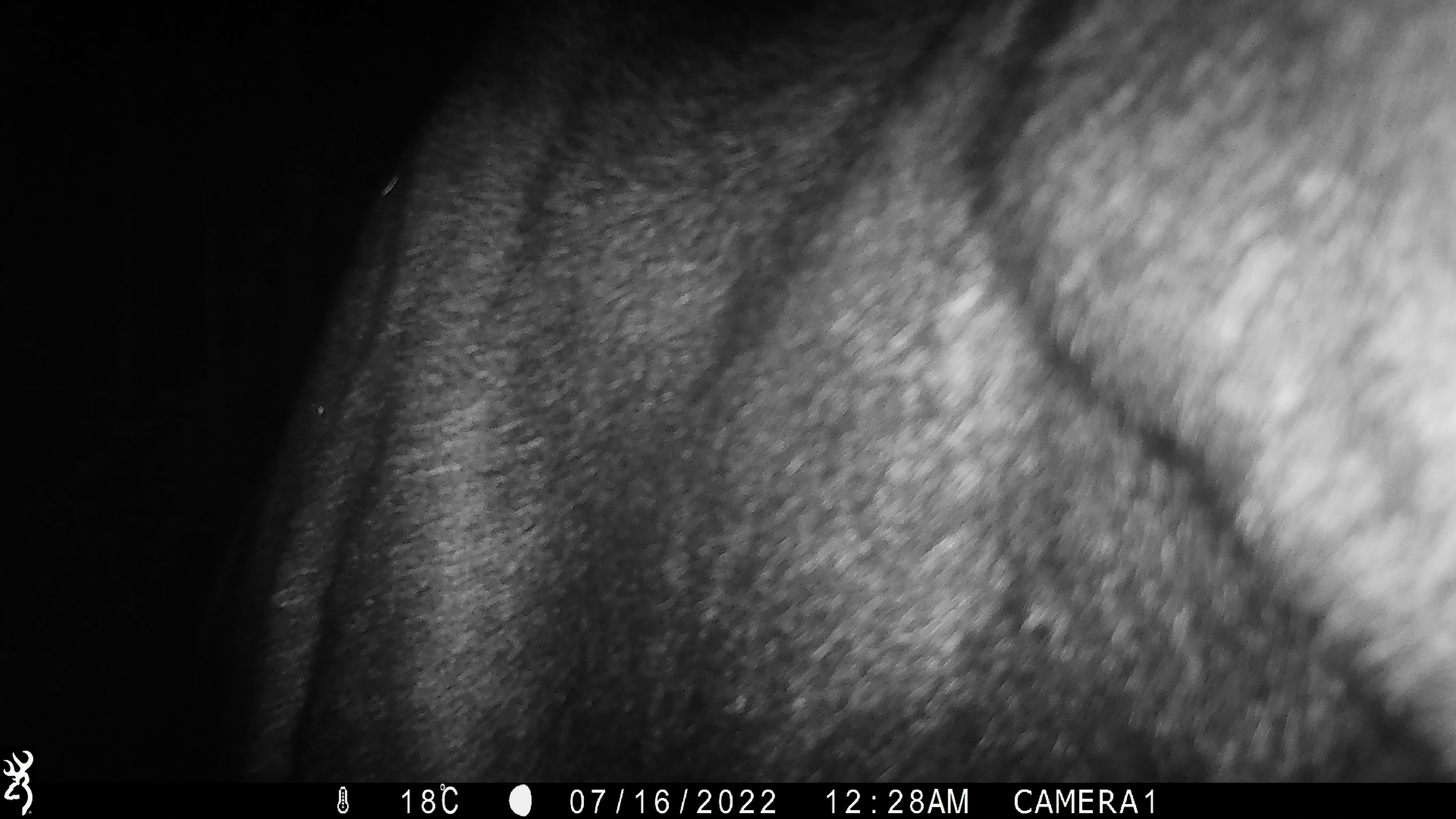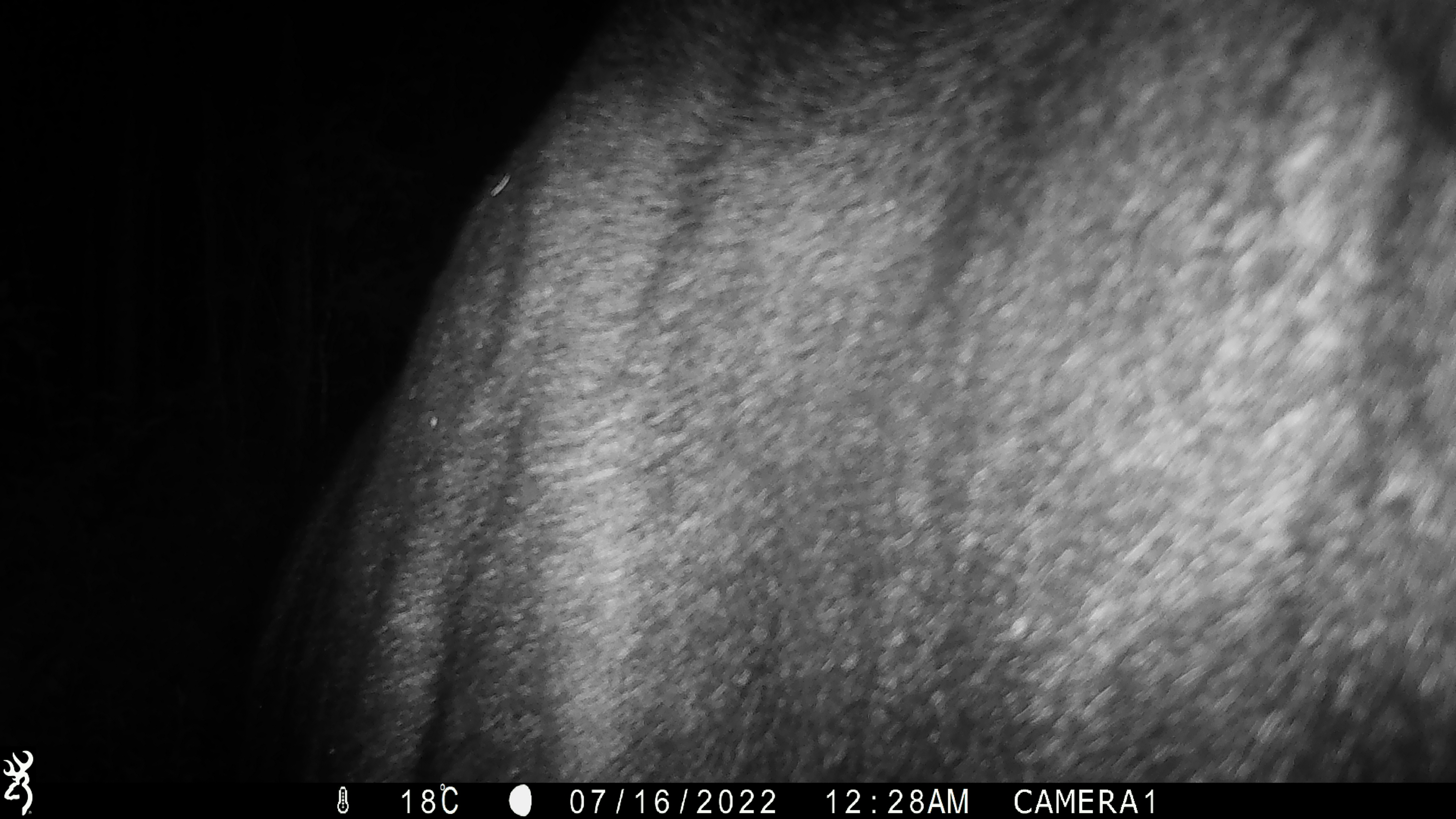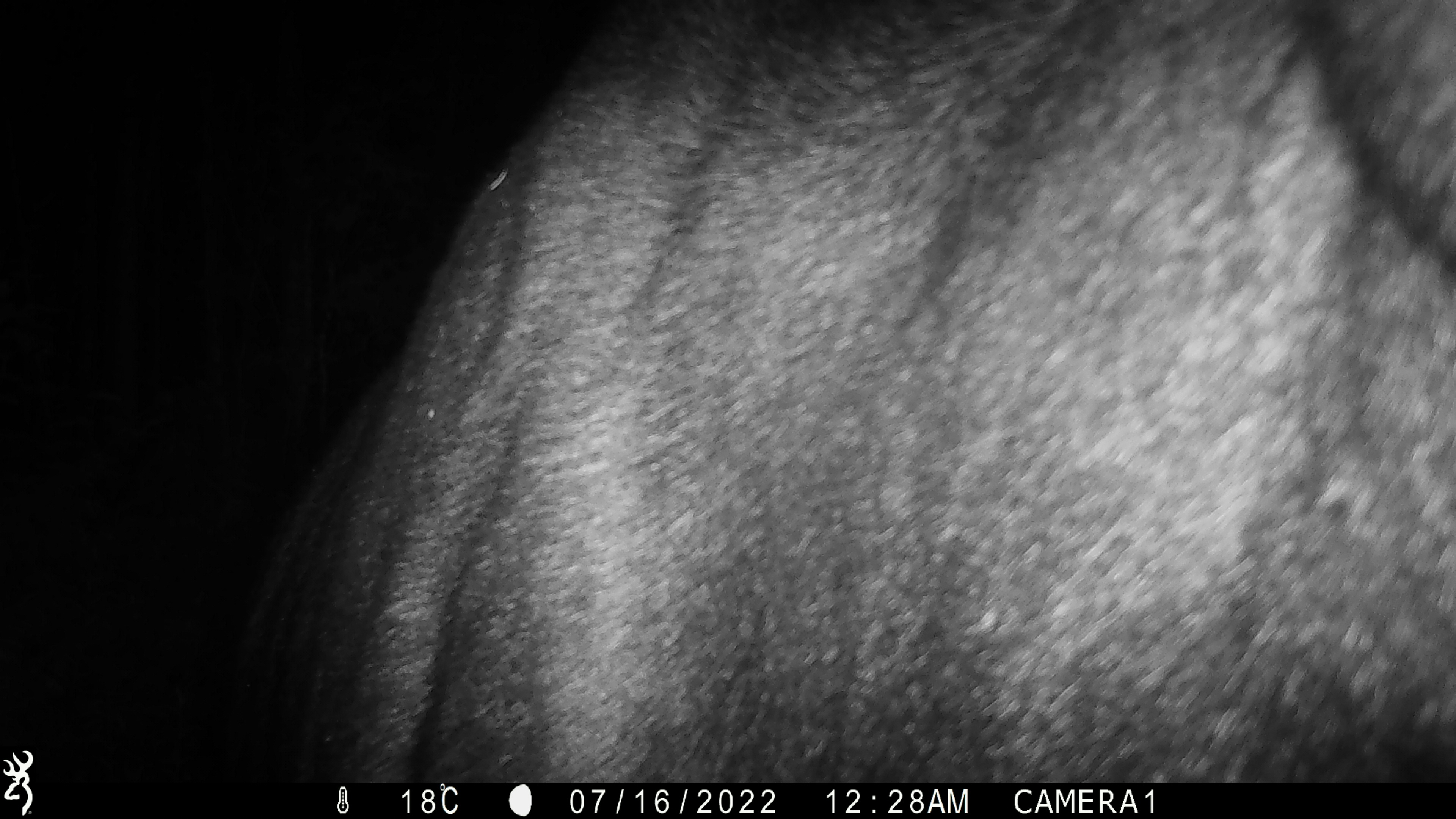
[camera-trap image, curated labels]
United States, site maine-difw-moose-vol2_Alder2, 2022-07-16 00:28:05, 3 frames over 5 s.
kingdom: Animalia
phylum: Chordata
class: Mammalia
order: Artiodactyla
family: Cervidae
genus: Alces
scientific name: Alces alces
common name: moose